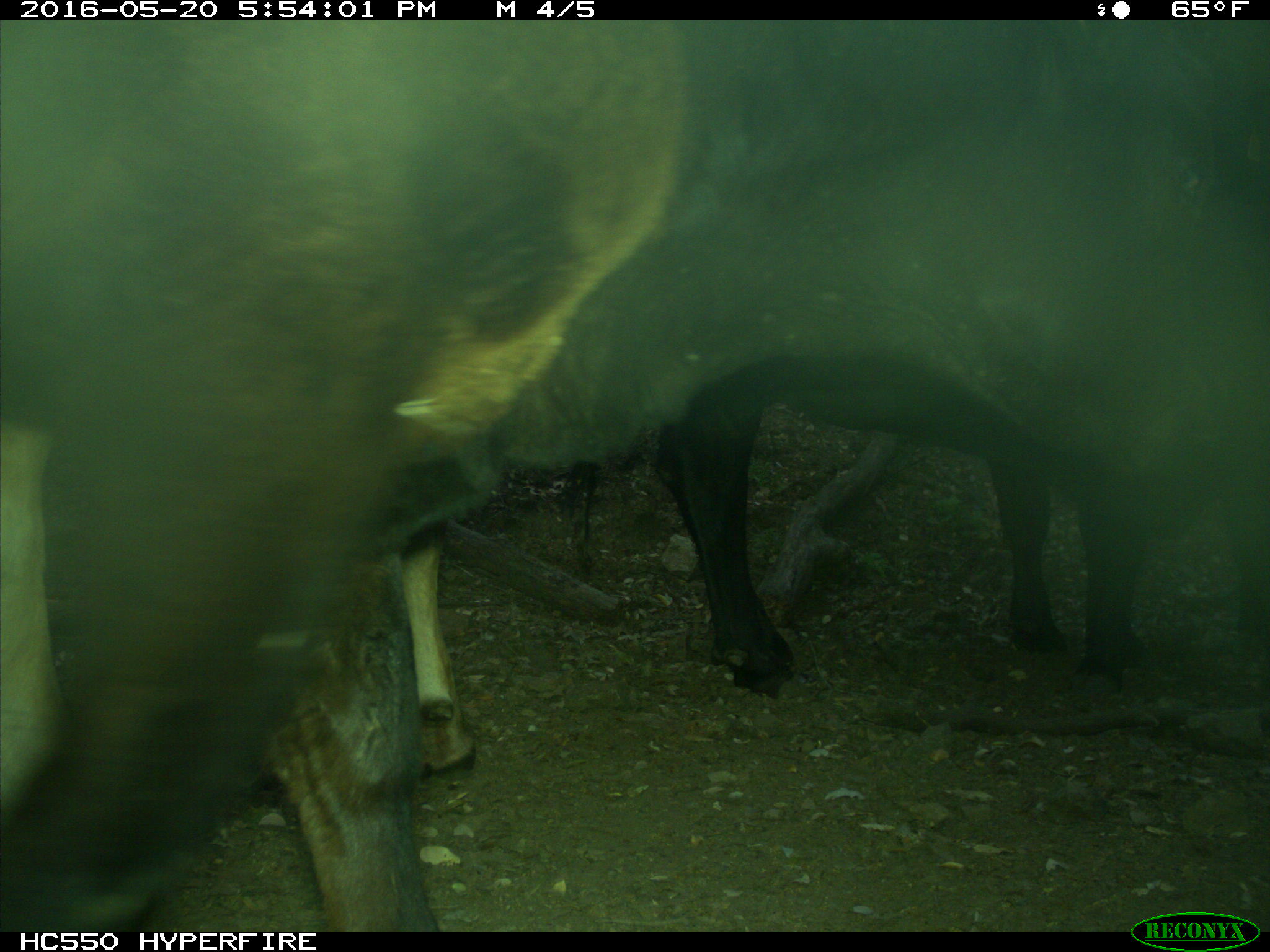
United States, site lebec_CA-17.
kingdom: Animalia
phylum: Chordata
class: Mammalia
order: Artiodactyla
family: Bovidae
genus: Bos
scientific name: Bos taurus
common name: domestic cow